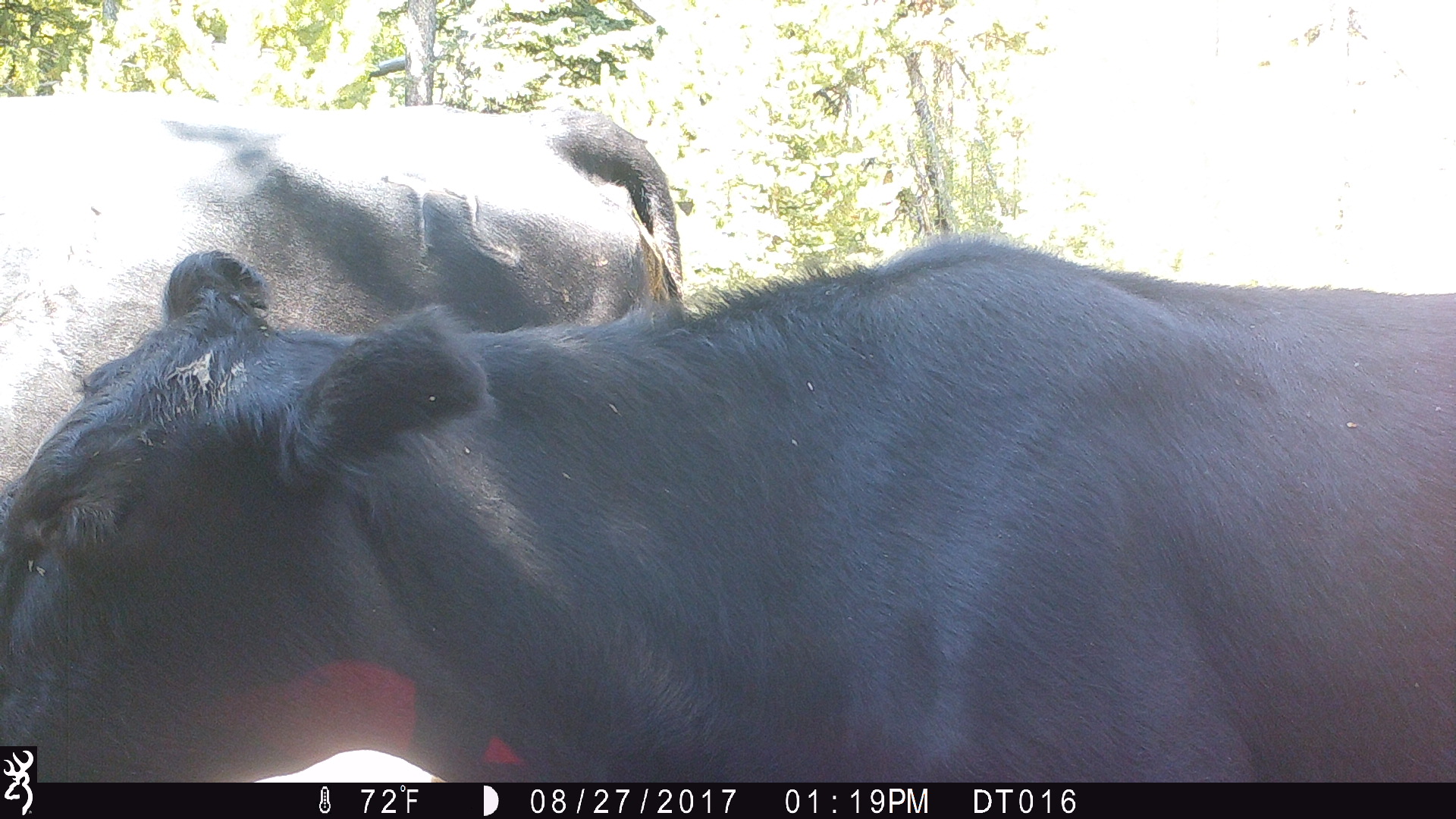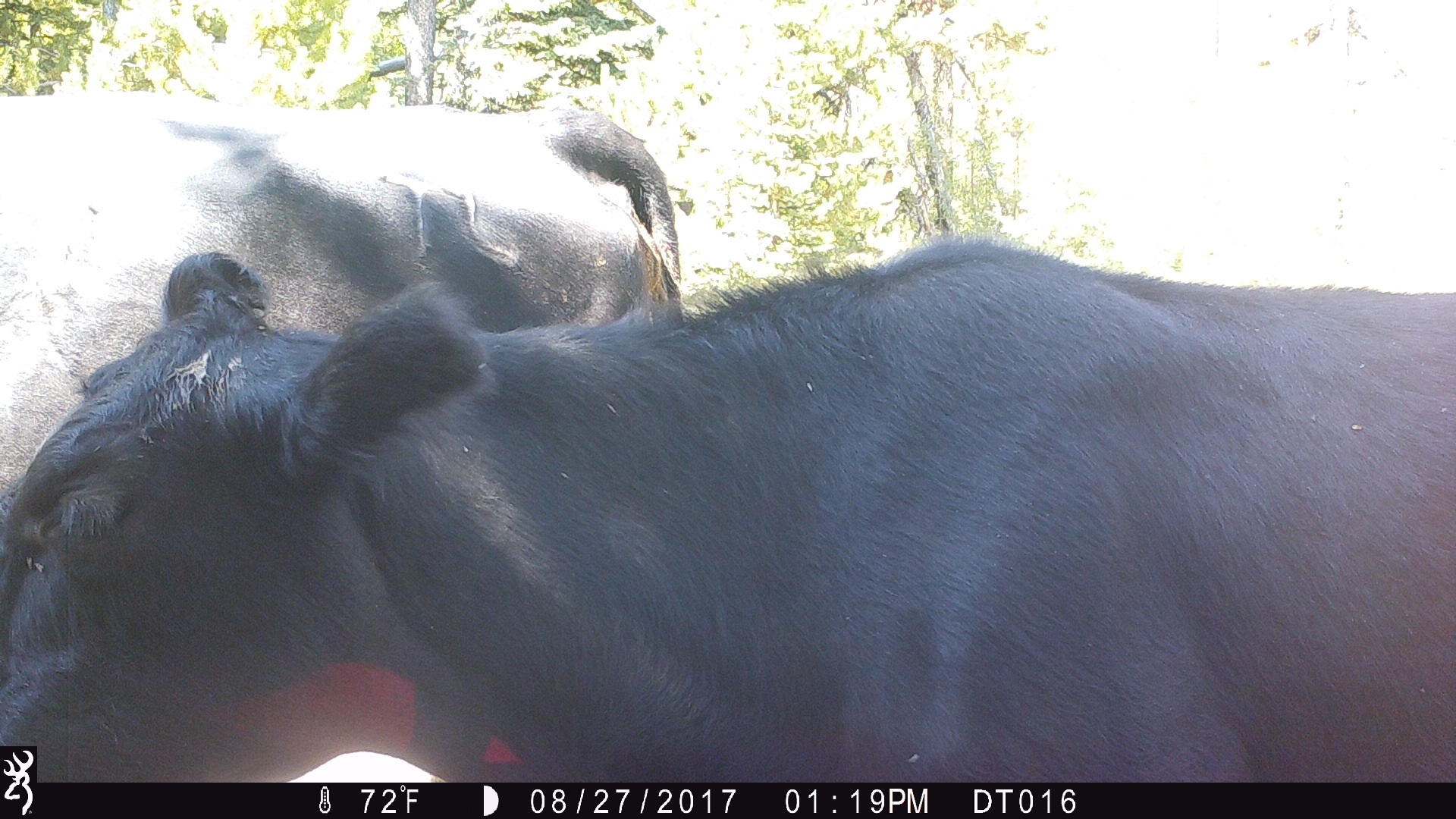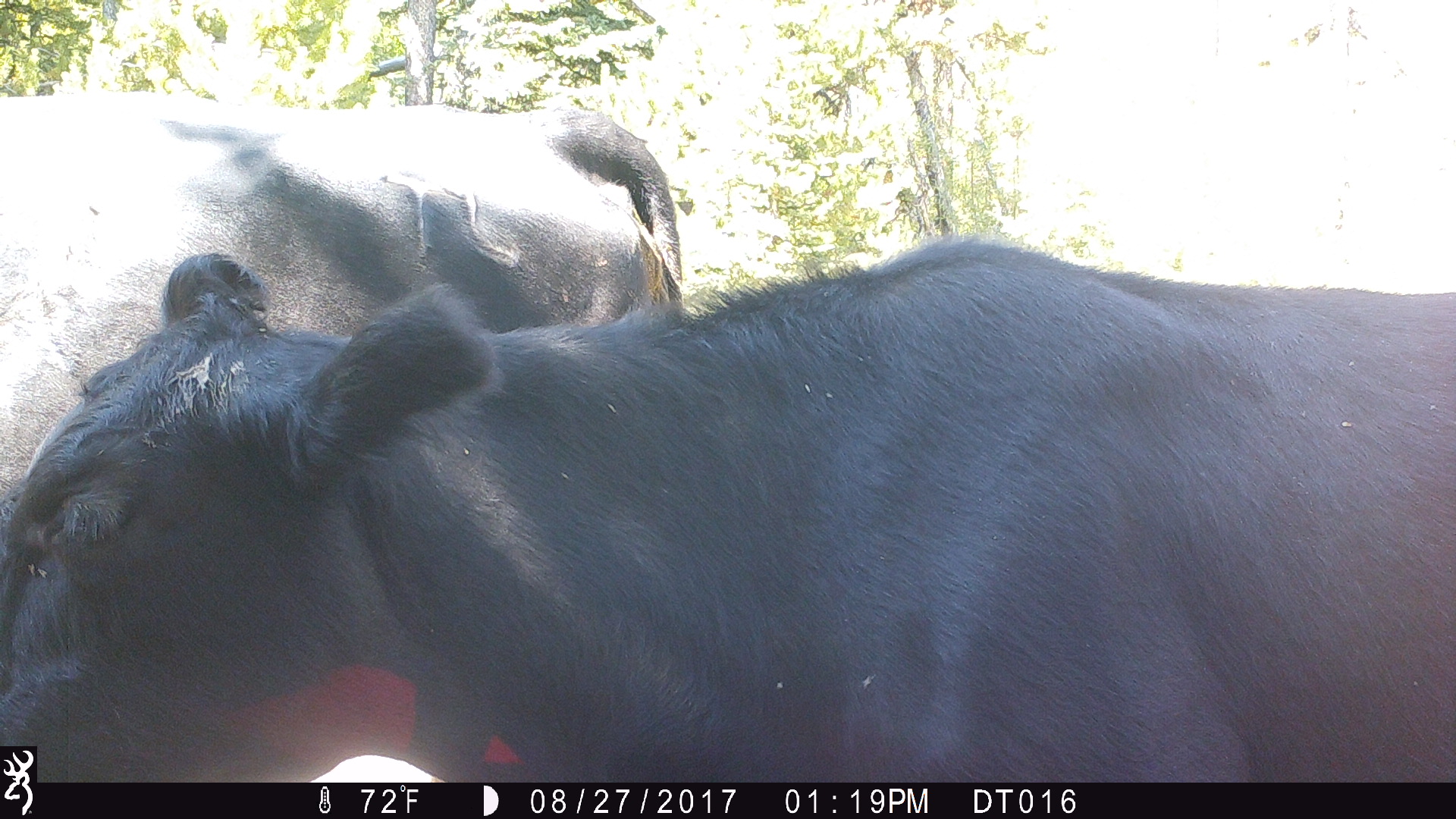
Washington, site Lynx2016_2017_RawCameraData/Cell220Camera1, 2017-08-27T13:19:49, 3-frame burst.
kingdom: Animalia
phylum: Chordata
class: Mammalia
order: Artiodactyla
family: Bovidae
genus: Bos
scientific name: Bos taurus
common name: domestic cattle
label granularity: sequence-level